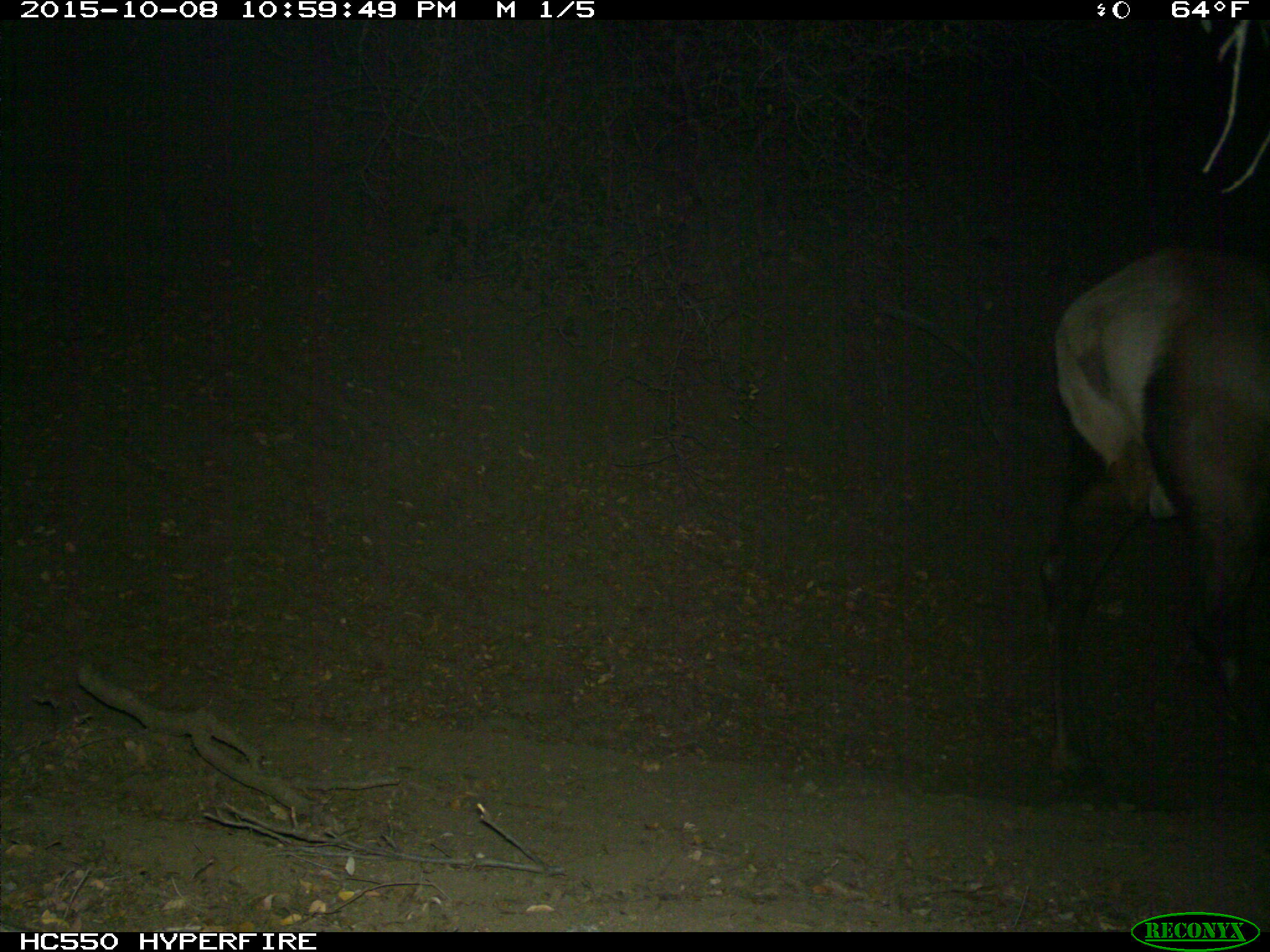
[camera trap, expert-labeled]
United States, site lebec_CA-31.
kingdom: Animalia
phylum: Chordata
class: Mammalia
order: Artiodactyla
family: Cervidae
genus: Cervus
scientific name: Cervus canadensis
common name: elk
Cervus canadensis (elk).